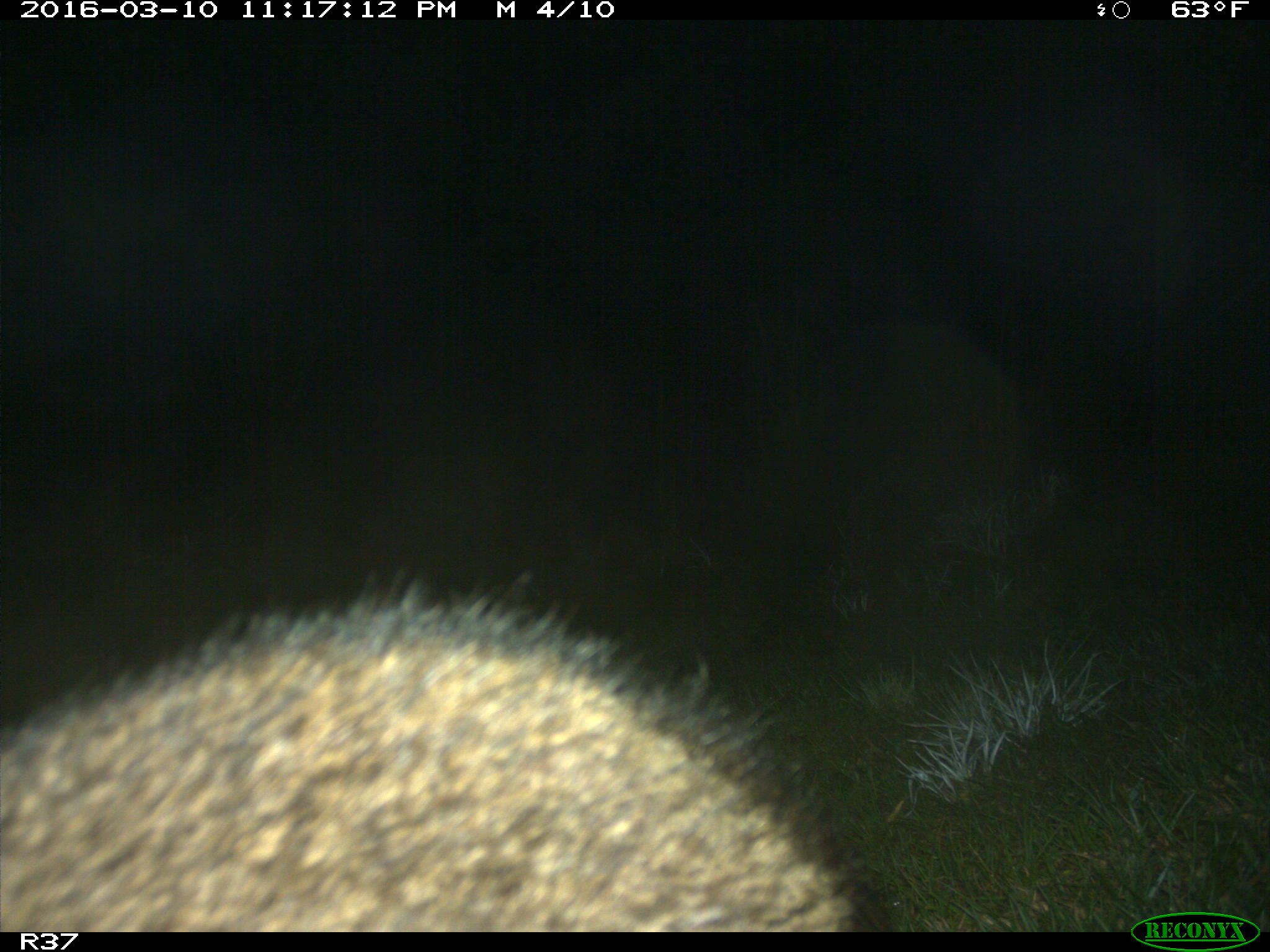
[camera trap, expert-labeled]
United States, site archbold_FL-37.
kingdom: Animalia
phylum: Chordata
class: Mammalia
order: Carnivora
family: Procyonidae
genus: Procyon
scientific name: Procyon lotor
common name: common raccoon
Procyon lotor (common raccoon).